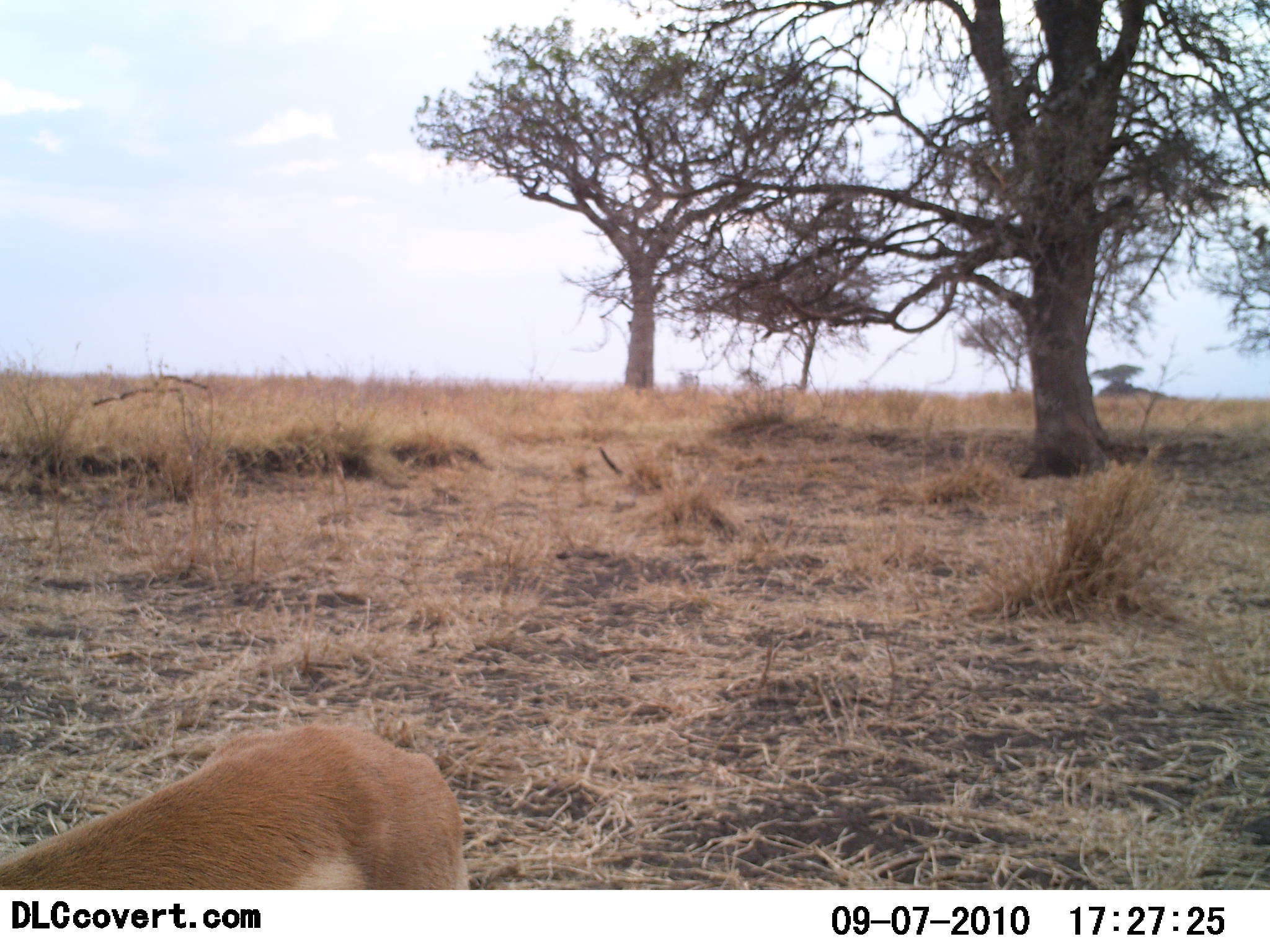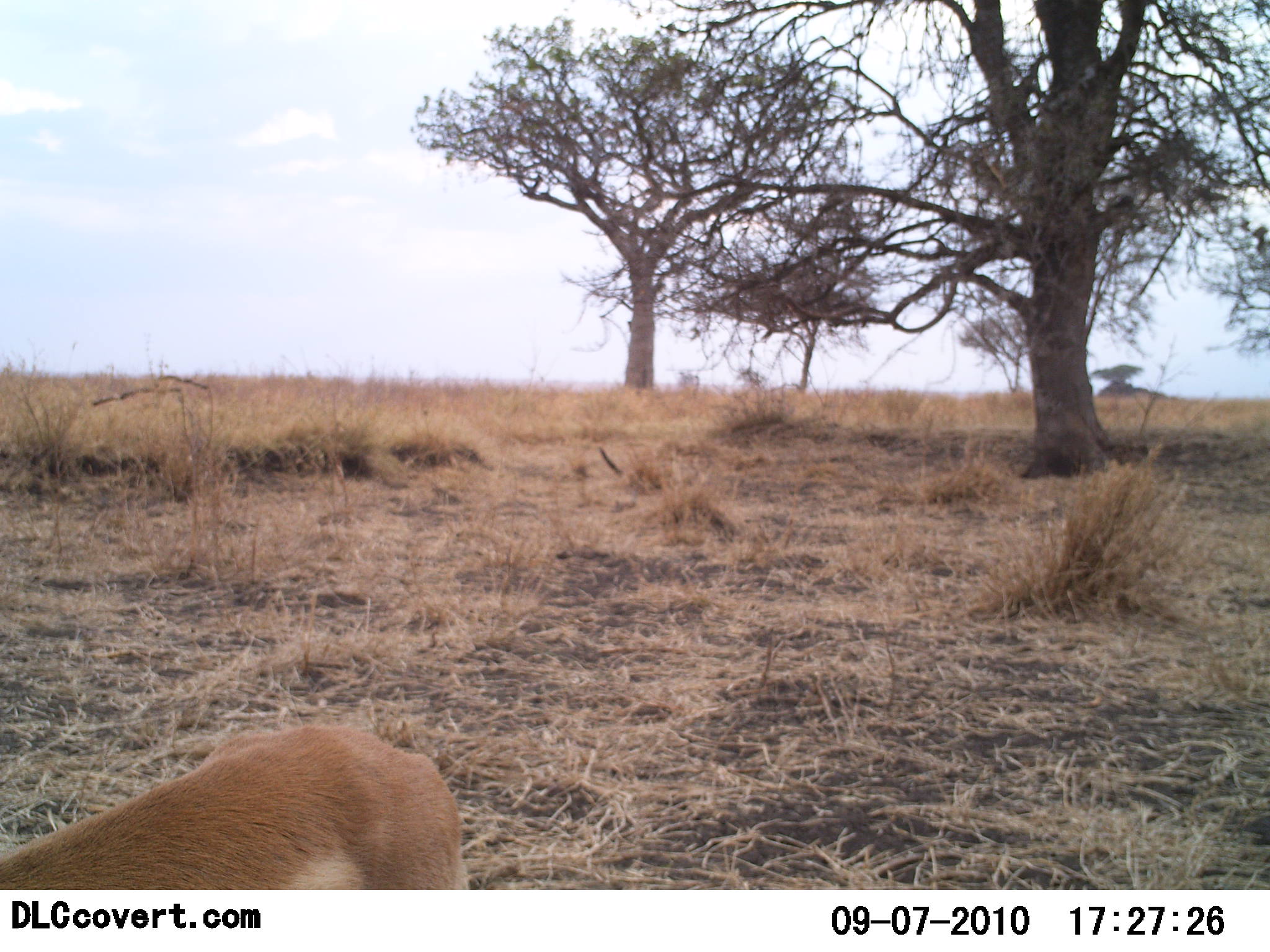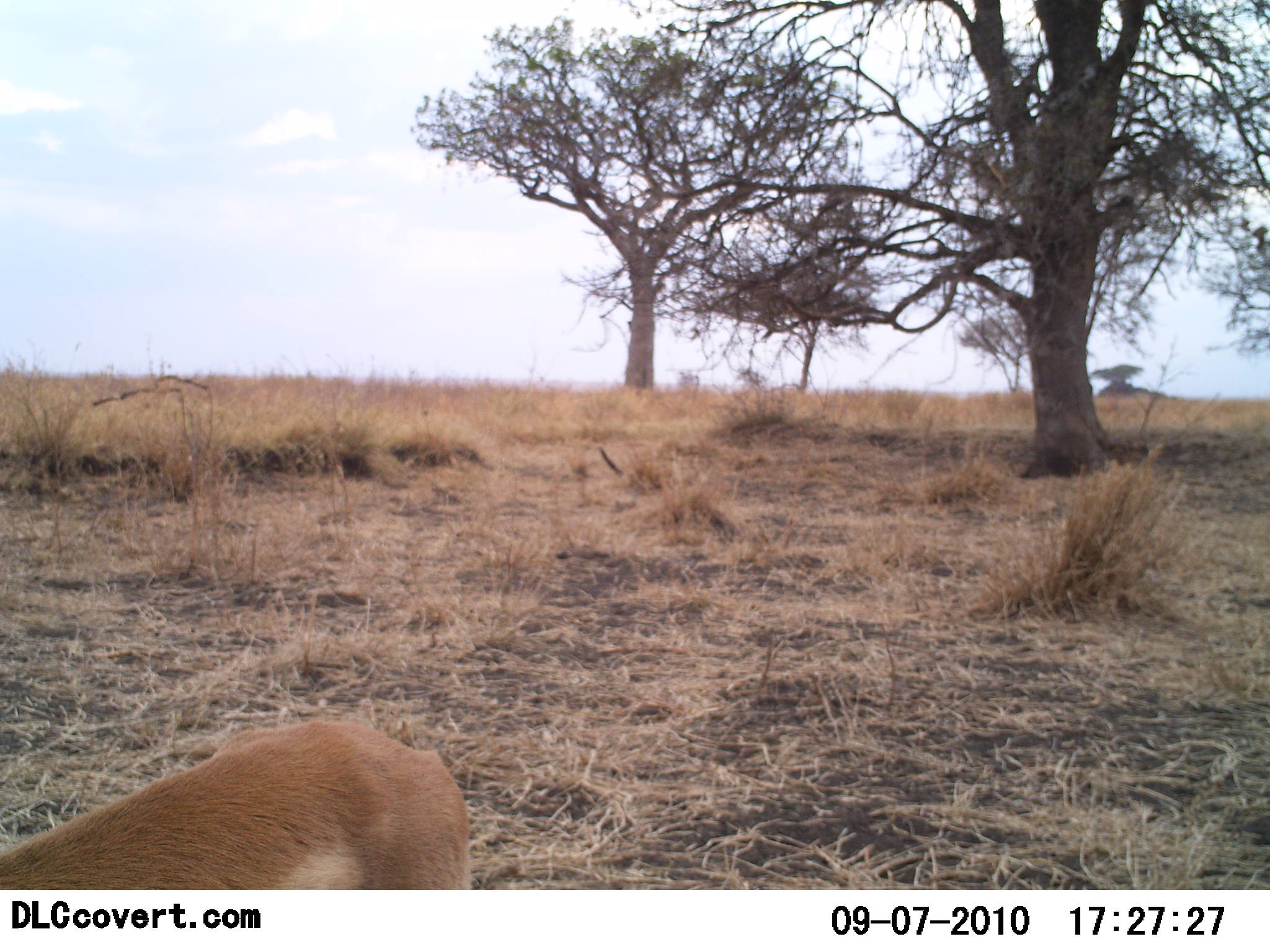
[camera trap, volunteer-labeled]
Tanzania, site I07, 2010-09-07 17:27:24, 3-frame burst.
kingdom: Animalia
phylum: Chordata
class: Mammalia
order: Artiodactyla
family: Bovidae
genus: Nanger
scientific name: Nanger granti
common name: grant's gazelle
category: gazellegrants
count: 1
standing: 40%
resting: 10%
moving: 20%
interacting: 0%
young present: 10%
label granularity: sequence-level